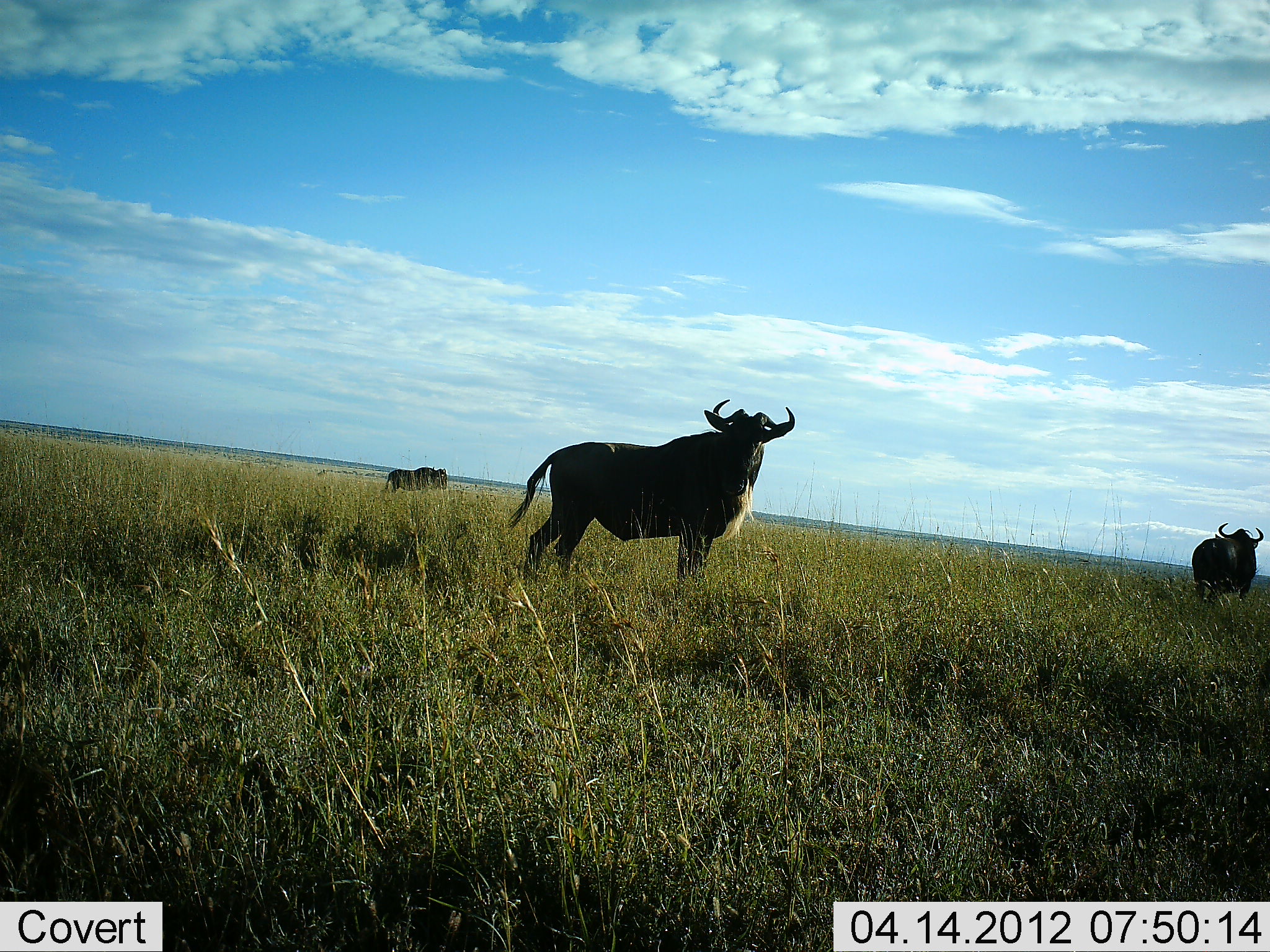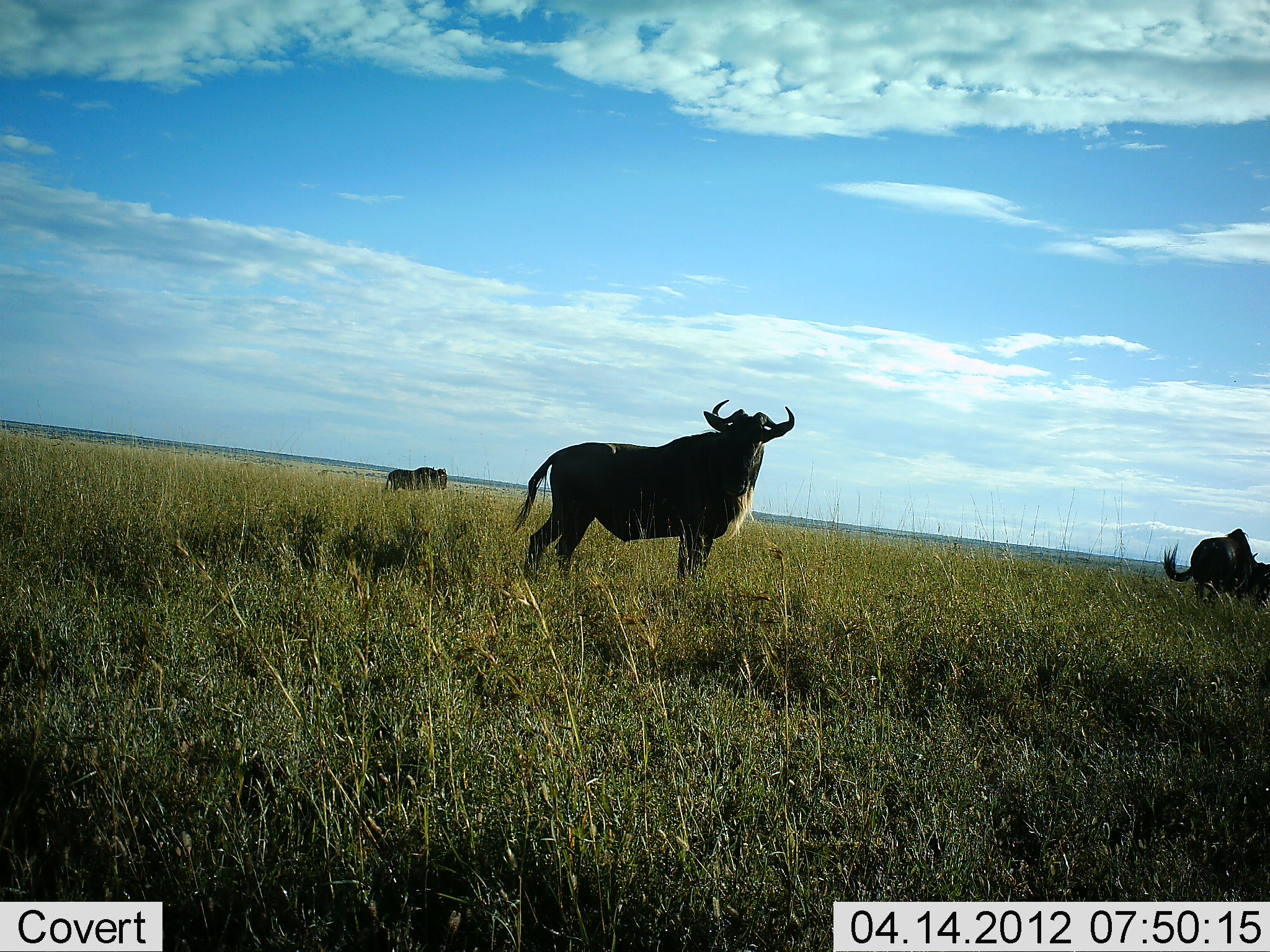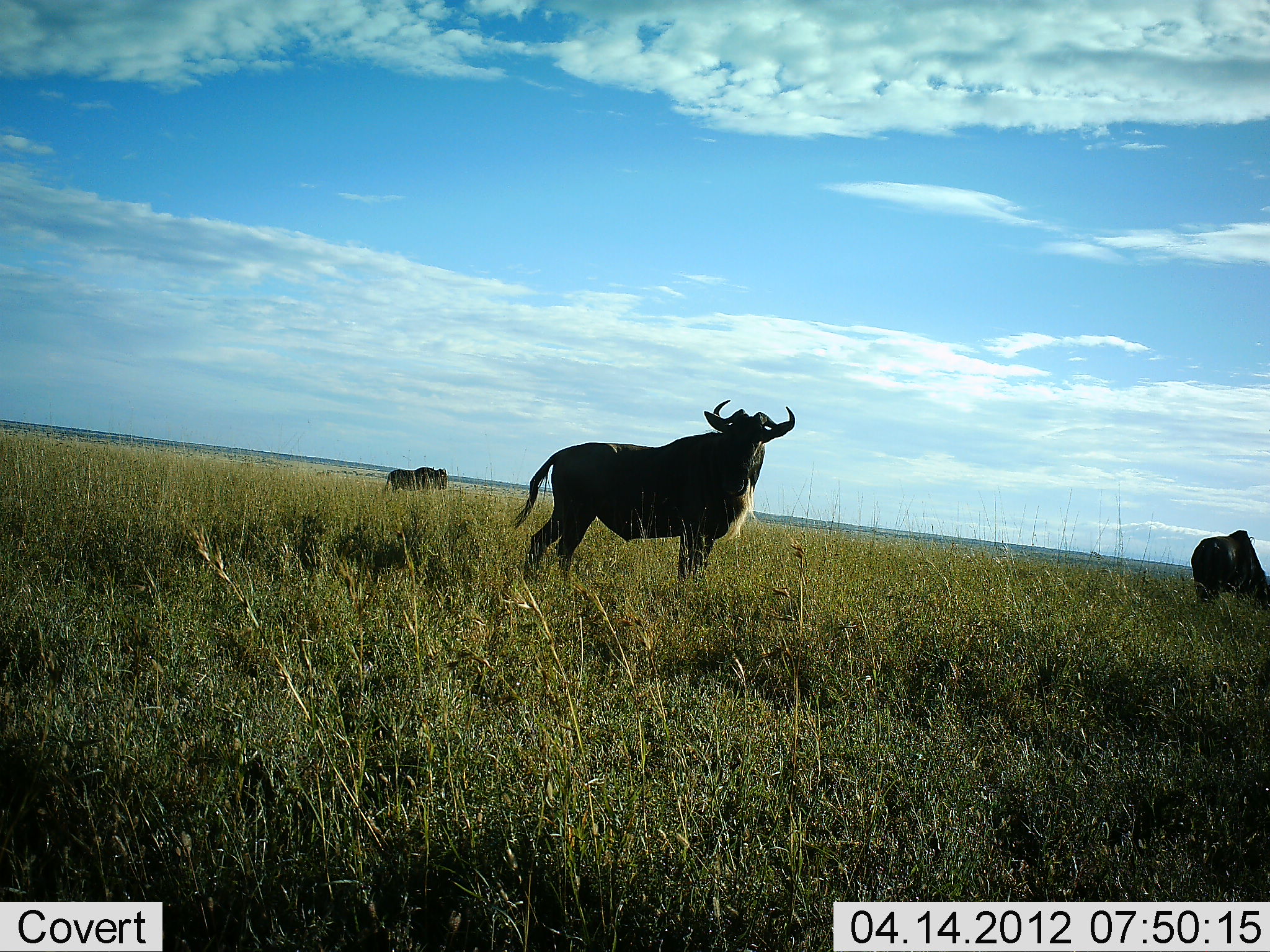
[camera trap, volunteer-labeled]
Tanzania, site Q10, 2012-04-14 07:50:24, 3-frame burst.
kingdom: Animalia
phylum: Chordata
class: Mammalia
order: Artiodactyla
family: Bovidae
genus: Connochaetes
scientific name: Connochaetes taurinus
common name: blue wildebeest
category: wildebeest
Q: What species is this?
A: Wildebeest (blue wildebeest) (Connochaetes taurinus).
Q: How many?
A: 3.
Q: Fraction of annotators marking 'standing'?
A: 100%.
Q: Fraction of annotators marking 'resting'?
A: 0%.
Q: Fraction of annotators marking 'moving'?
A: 6%.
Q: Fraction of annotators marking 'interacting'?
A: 0%.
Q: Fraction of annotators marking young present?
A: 0%.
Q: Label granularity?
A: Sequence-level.